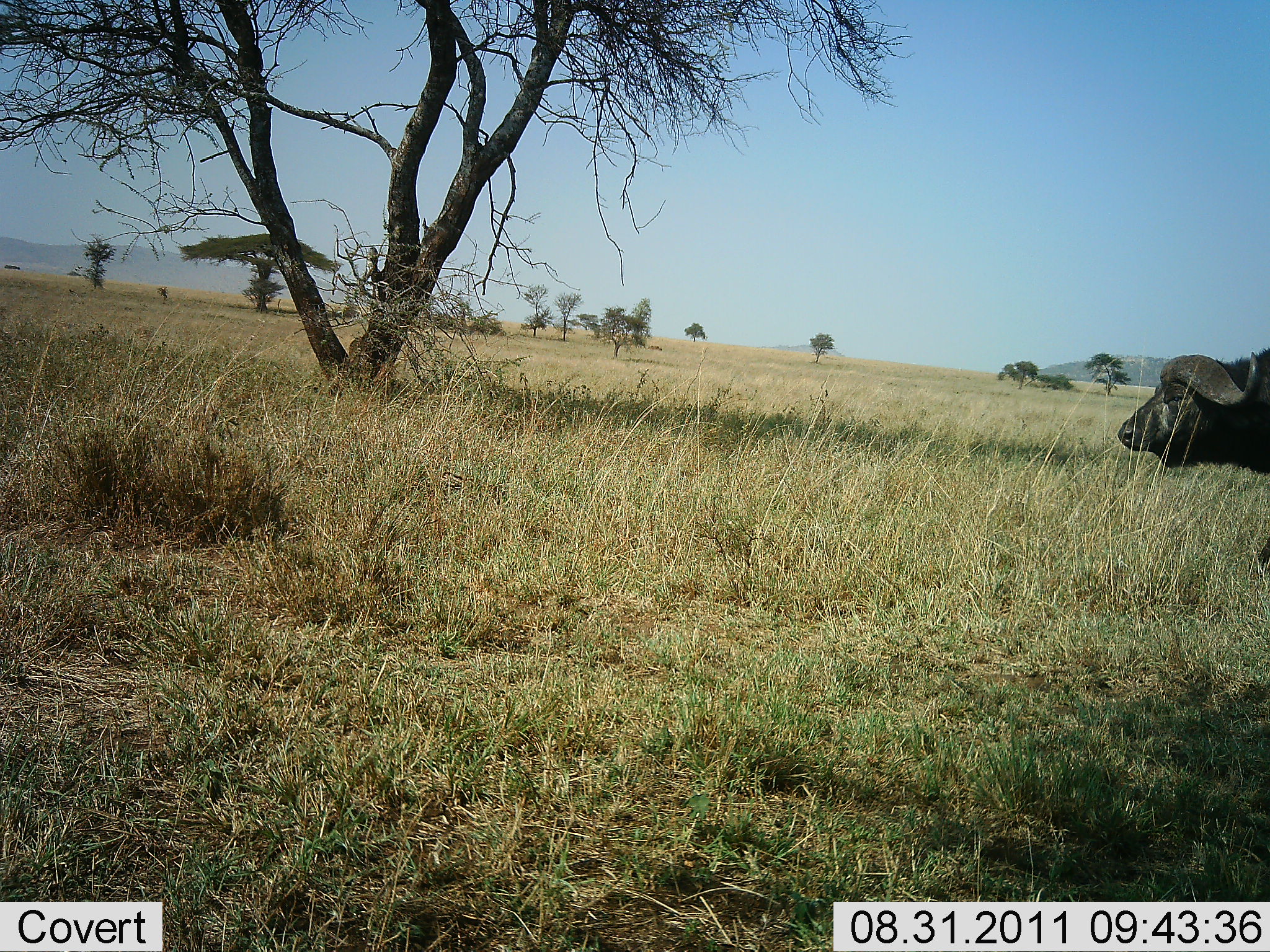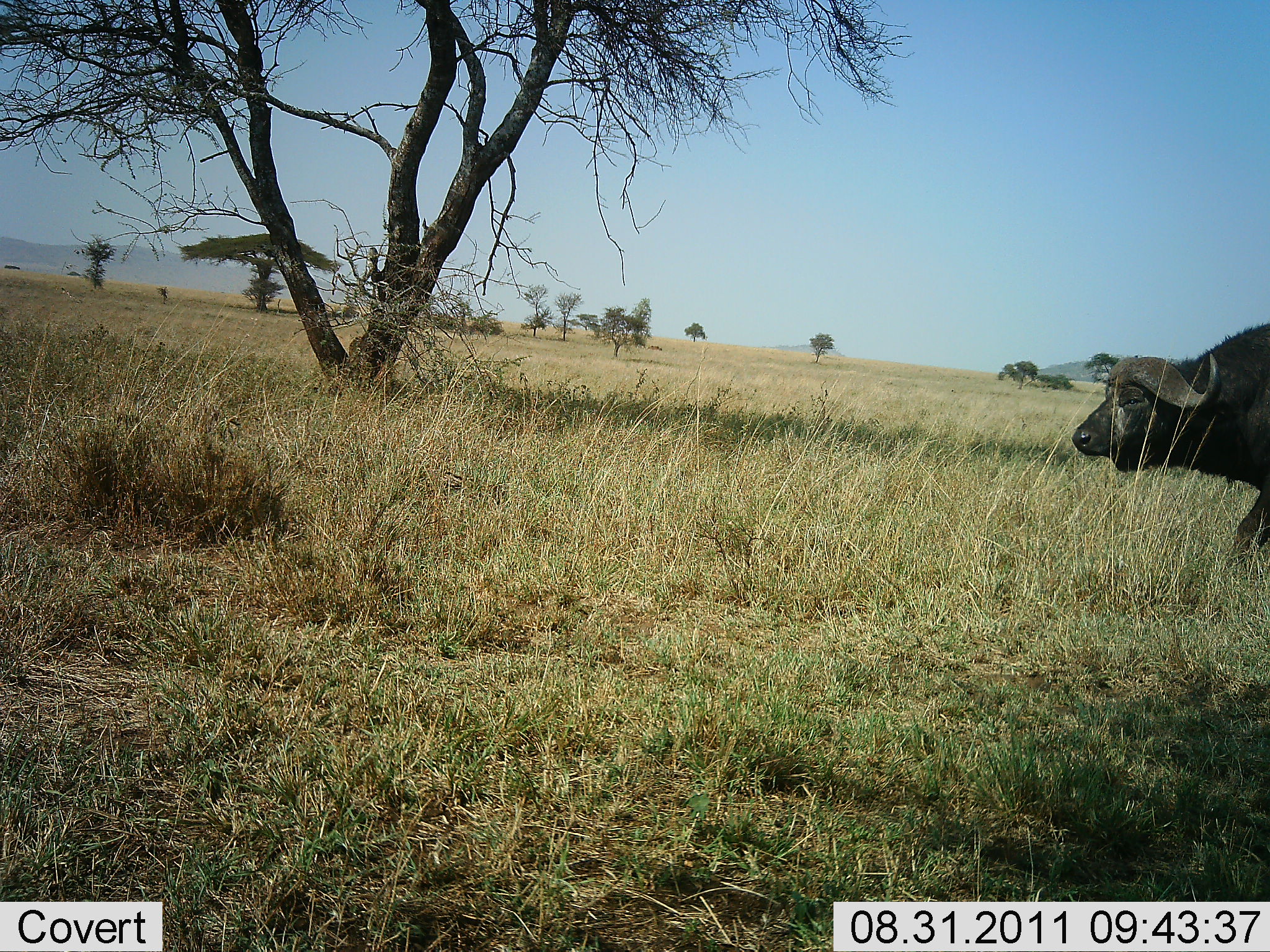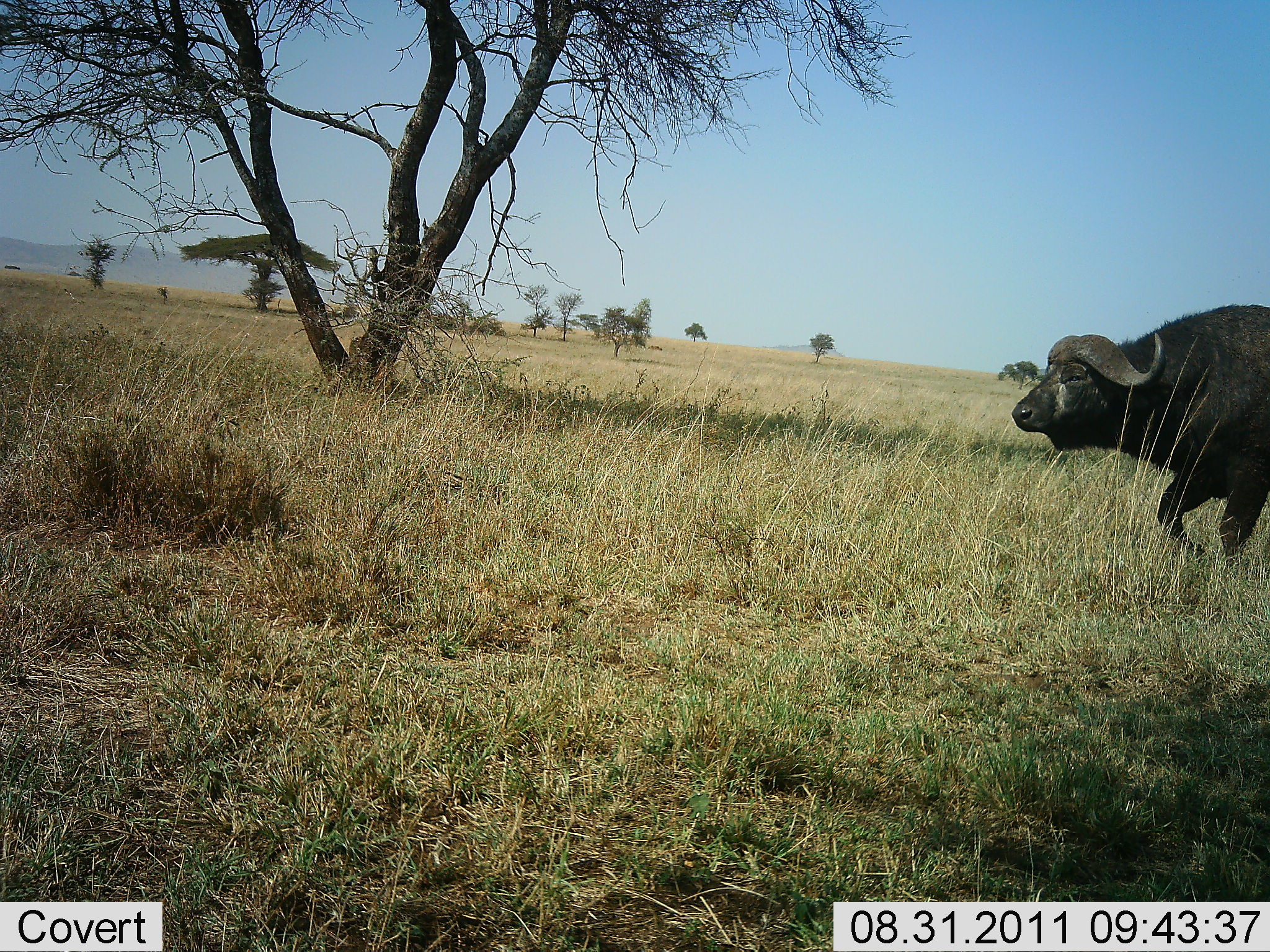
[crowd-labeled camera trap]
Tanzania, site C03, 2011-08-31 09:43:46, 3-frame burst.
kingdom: Animalia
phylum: Chordata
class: Mammalia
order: Artiodactyla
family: Bovidae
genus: Syncerus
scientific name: Syncerus caffer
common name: cape buffalo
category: buffalo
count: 1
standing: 0%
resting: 0%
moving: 92%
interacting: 0%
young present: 0%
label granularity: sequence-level